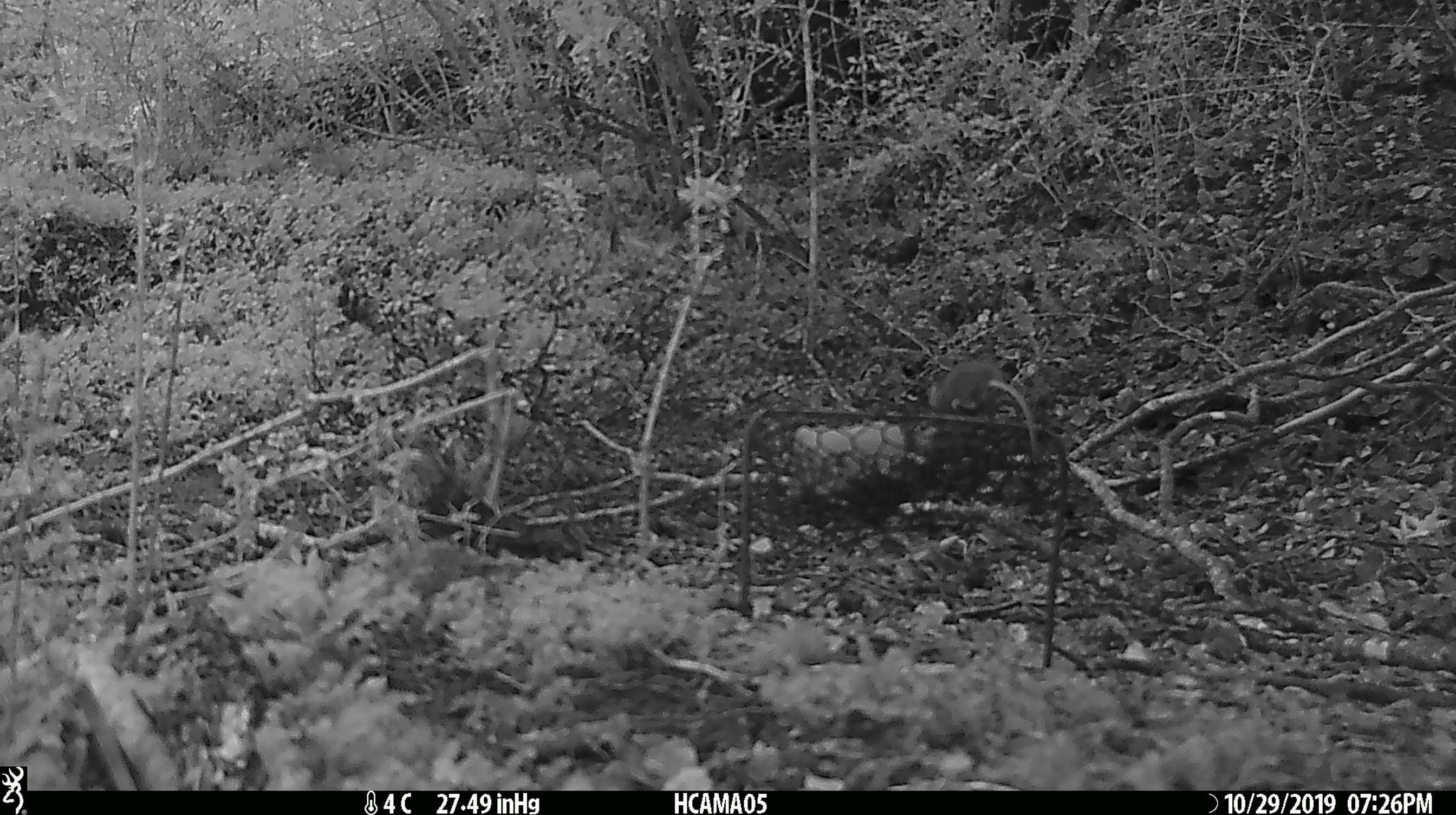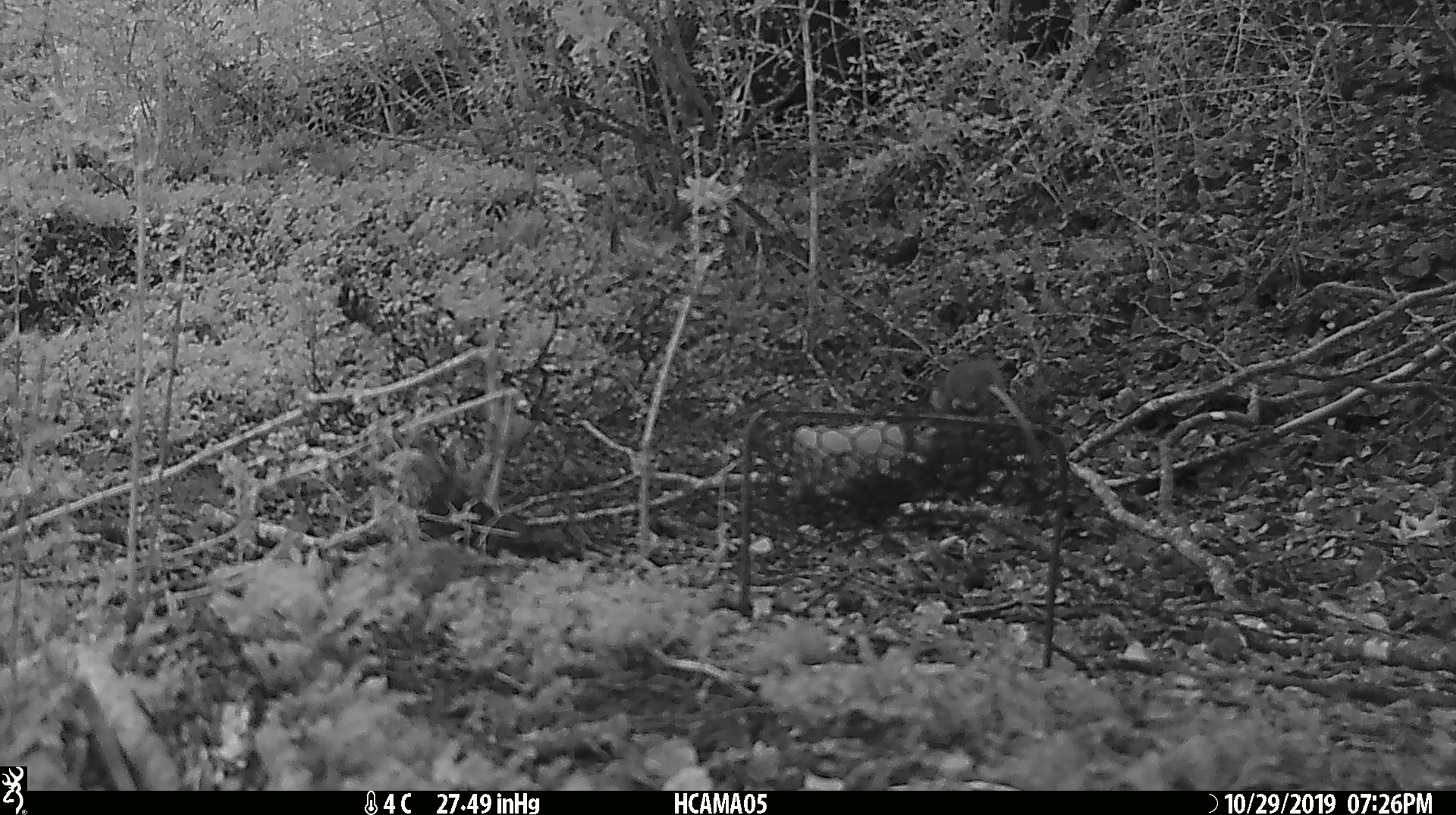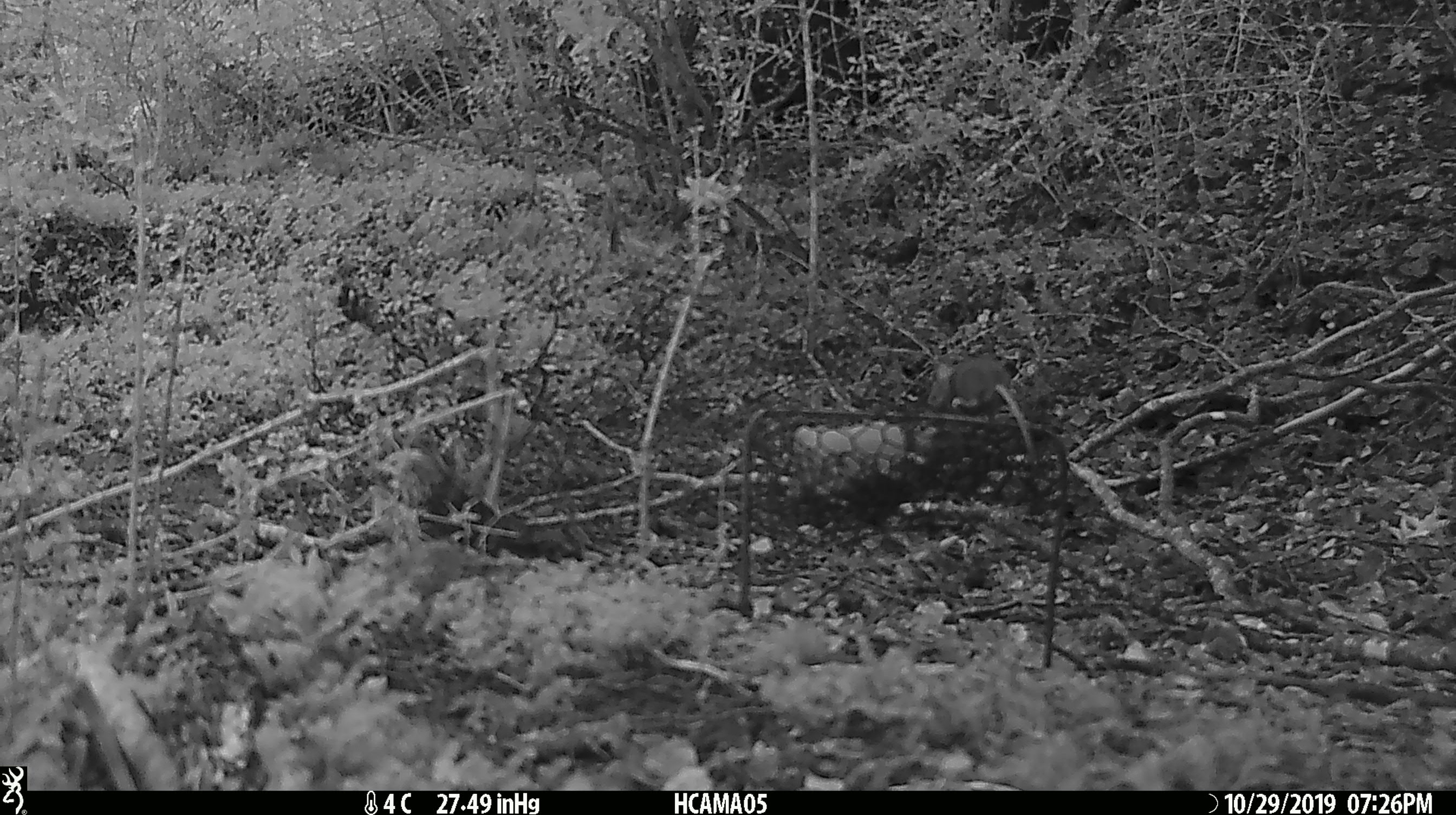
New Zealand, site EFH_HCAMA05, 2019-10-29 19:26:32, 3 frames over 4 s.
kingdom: Animalia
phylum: Chordata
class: Mammalia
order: Rodentia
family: Muridae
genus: Mus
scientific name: Mus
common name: mouse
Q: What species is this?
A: Mouse (Mus).